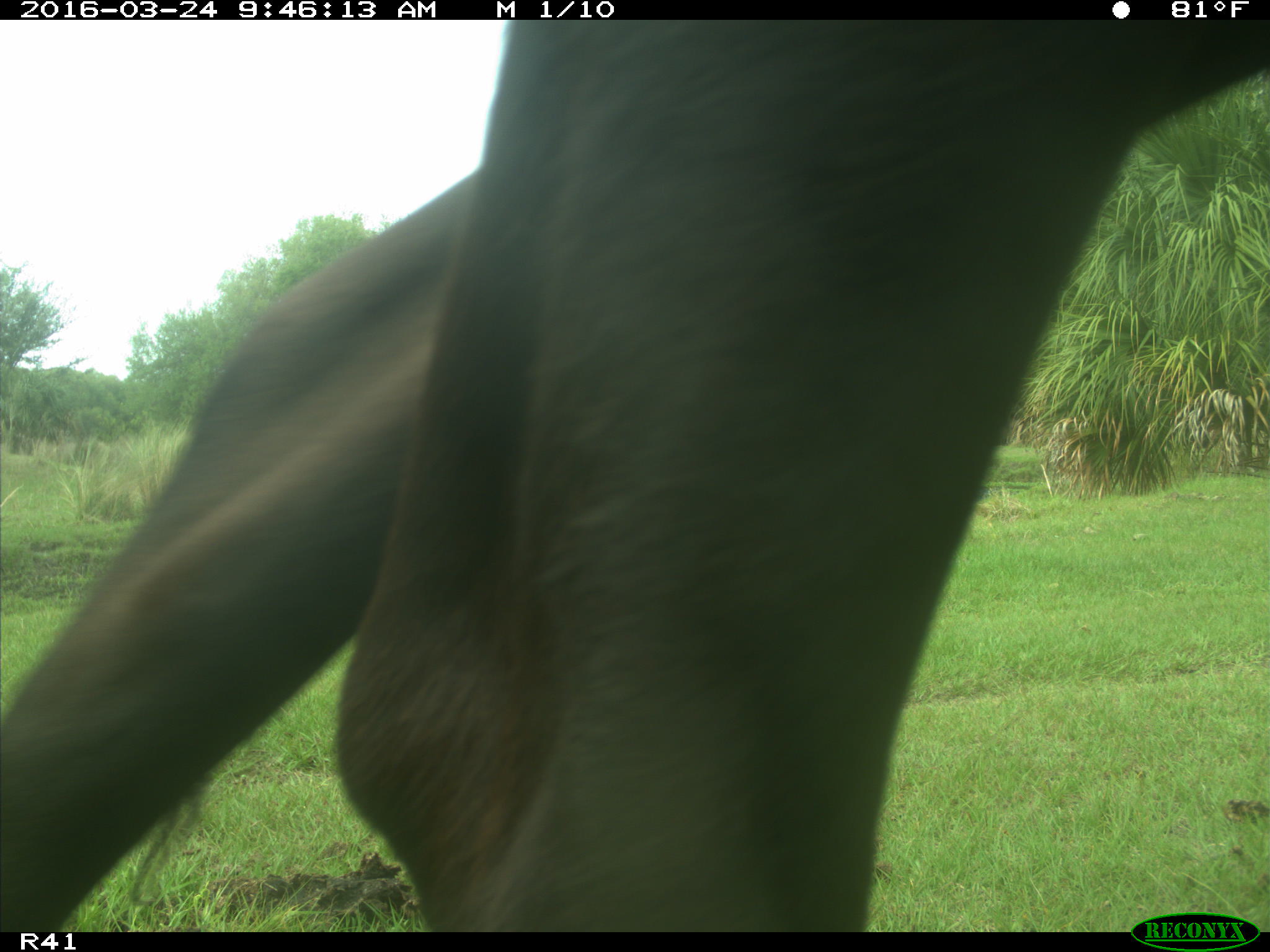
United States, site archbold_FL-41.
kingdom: Animalia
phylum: Chordata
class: Mammalia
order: Artiodactyla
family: Bovidae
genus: Bos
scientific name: Bos taurus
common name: domestic cow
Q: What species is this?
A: Bos taurus (domestic cow).